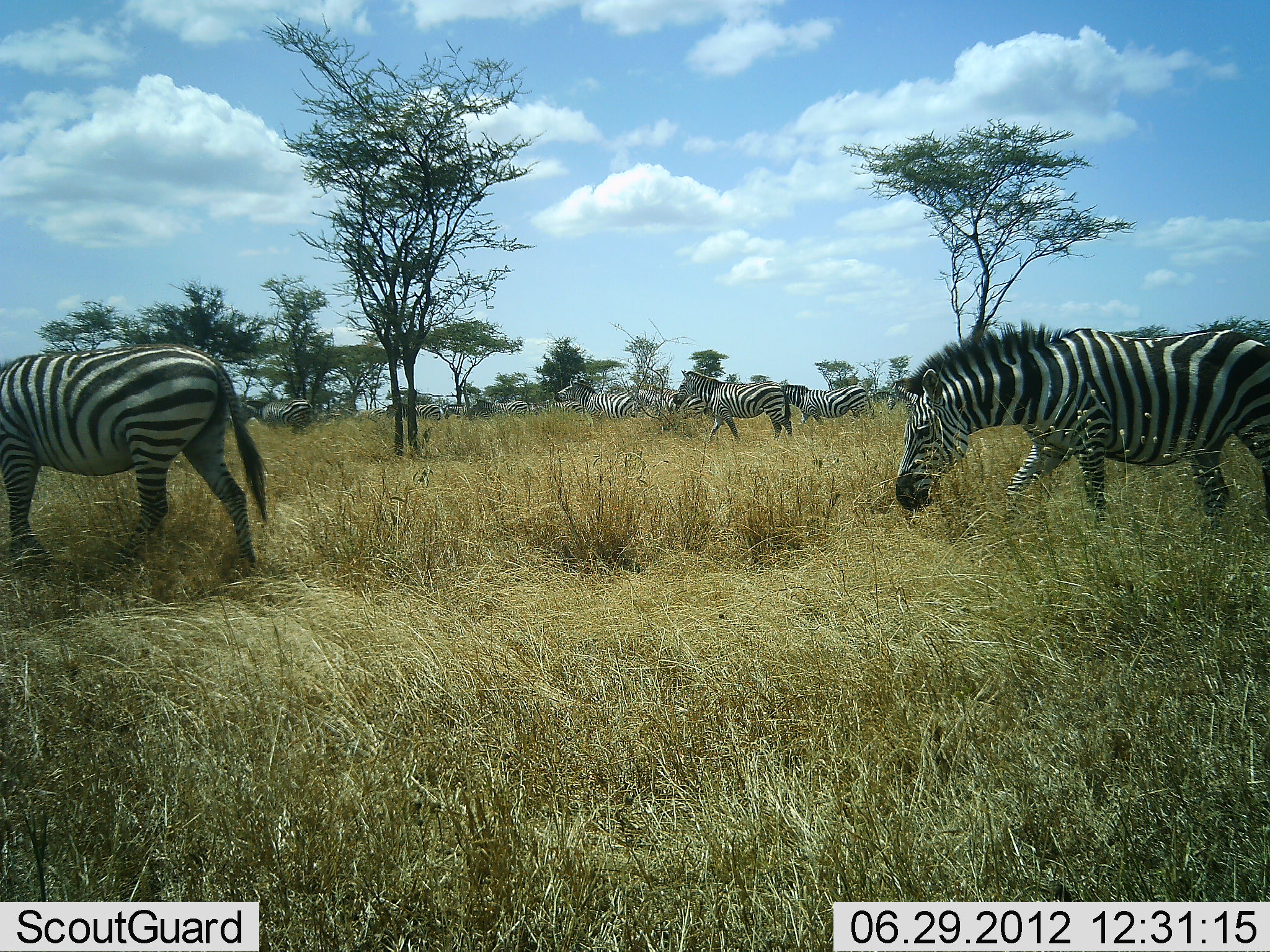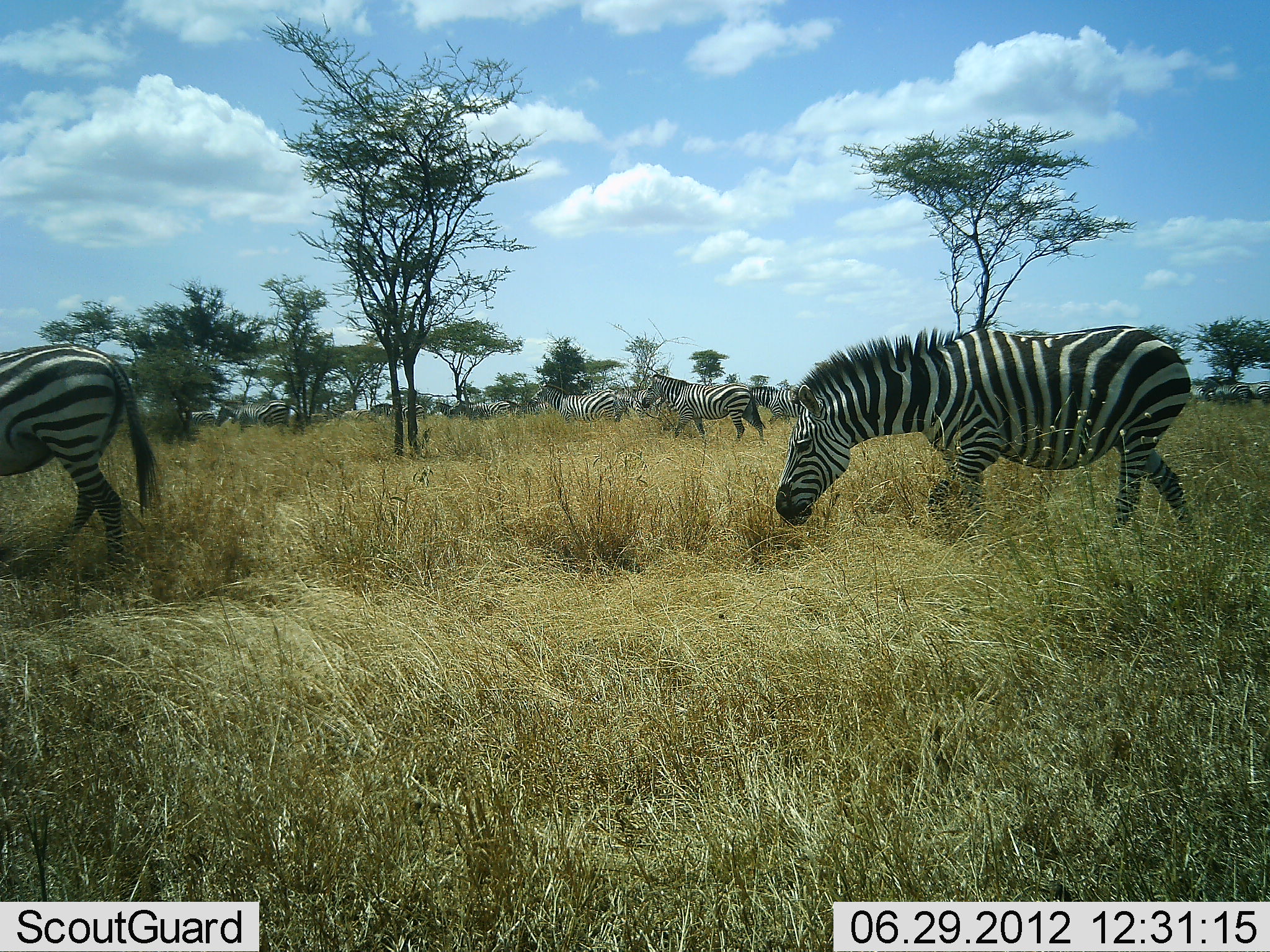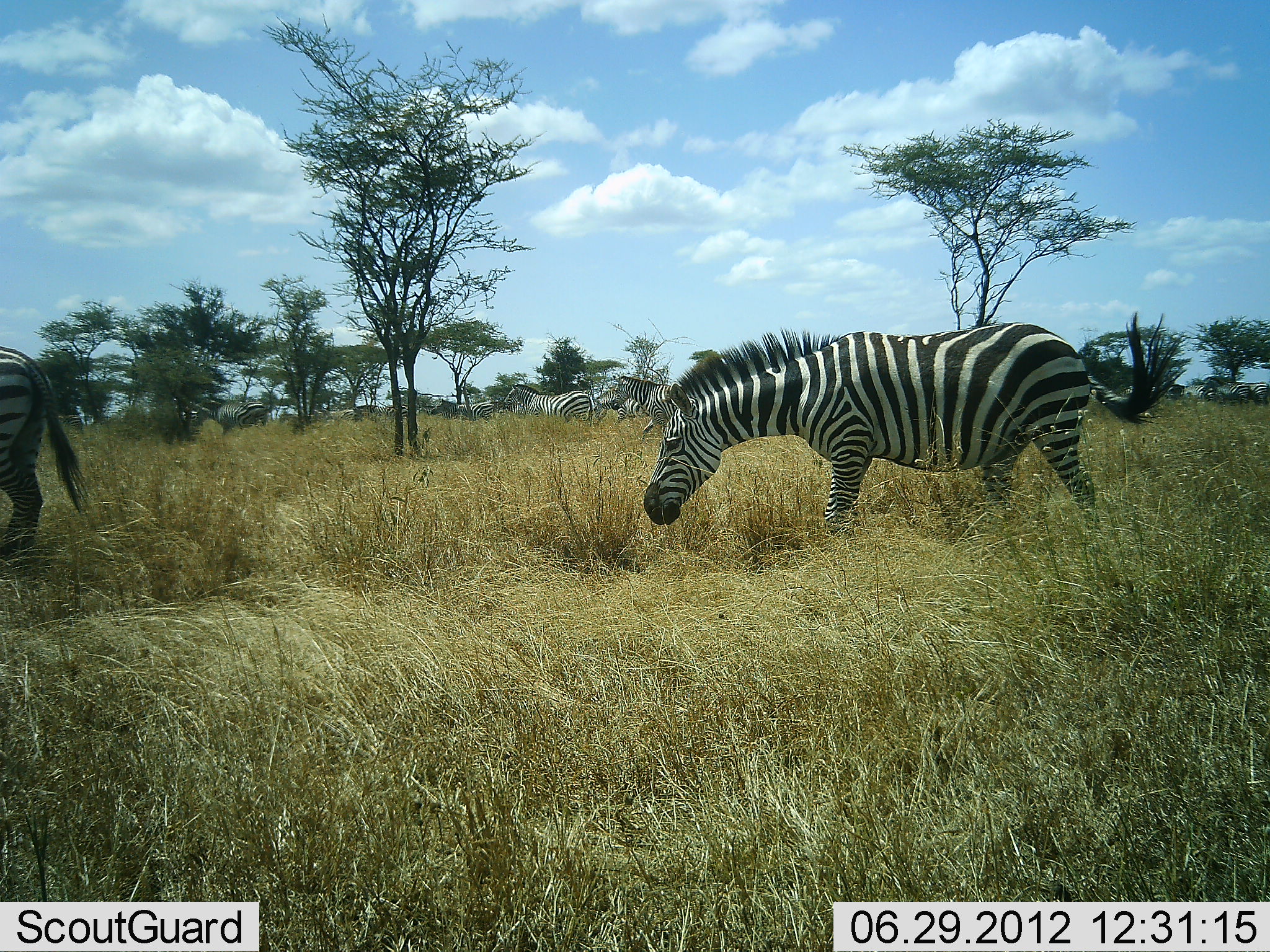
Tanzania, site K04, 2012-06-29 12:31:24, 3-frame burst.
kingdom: Animalia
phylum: Chordata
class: Mammalia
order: Perissodactyla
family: Equidae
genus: Equus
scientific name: Equus quagga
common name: plains zebra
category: zebra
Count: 11-50.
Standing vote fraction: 10%.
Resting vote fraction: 0%.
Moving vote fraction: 100%.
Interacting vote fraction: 0%.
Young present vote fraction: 0%.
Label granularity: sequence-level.